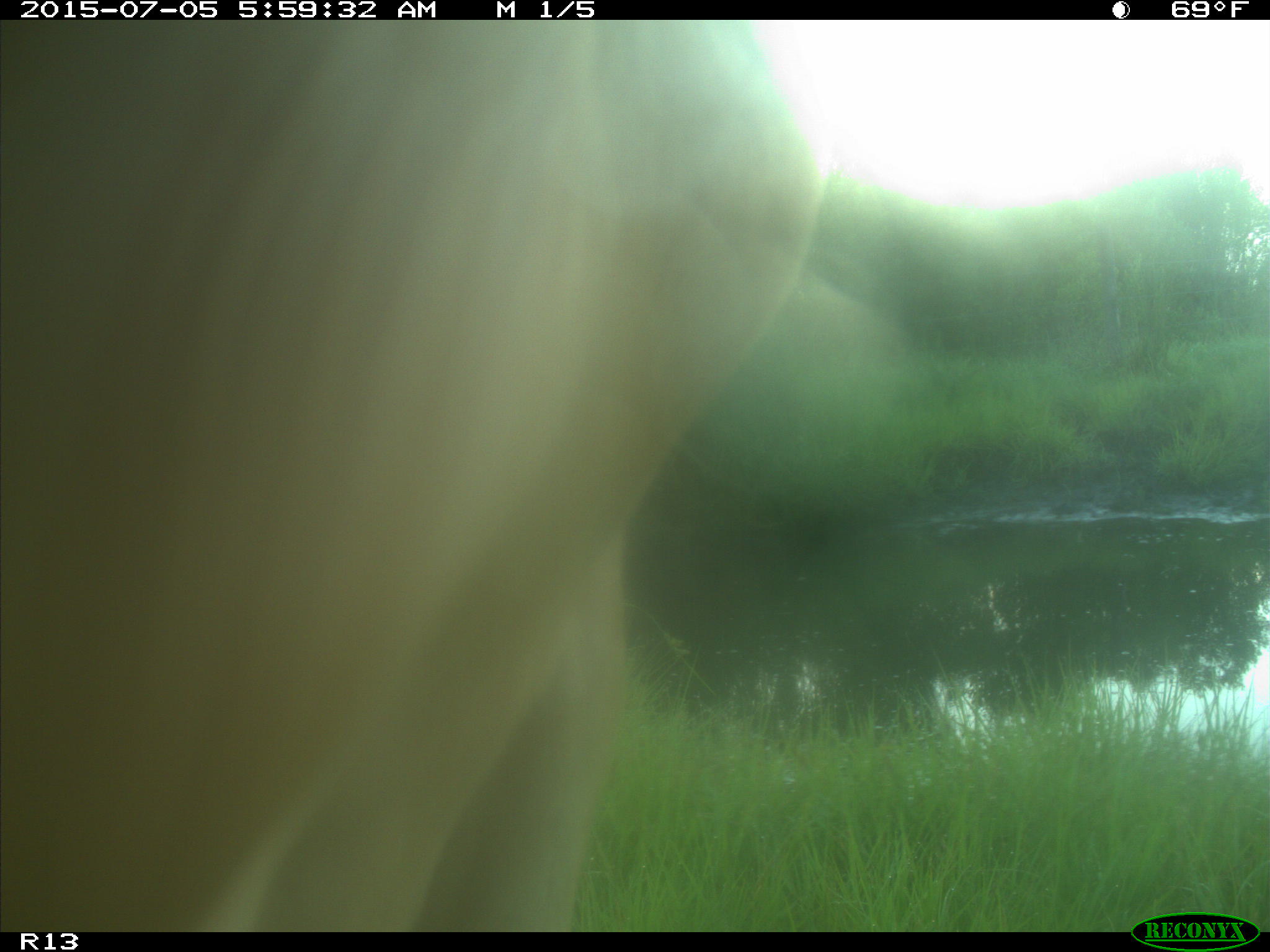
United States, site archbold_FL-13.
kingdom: Animalia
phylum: Chordata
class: Mammalia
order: Artiodactyla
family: Bovidae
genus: Bos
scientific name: Bos taurus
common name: domestic cow